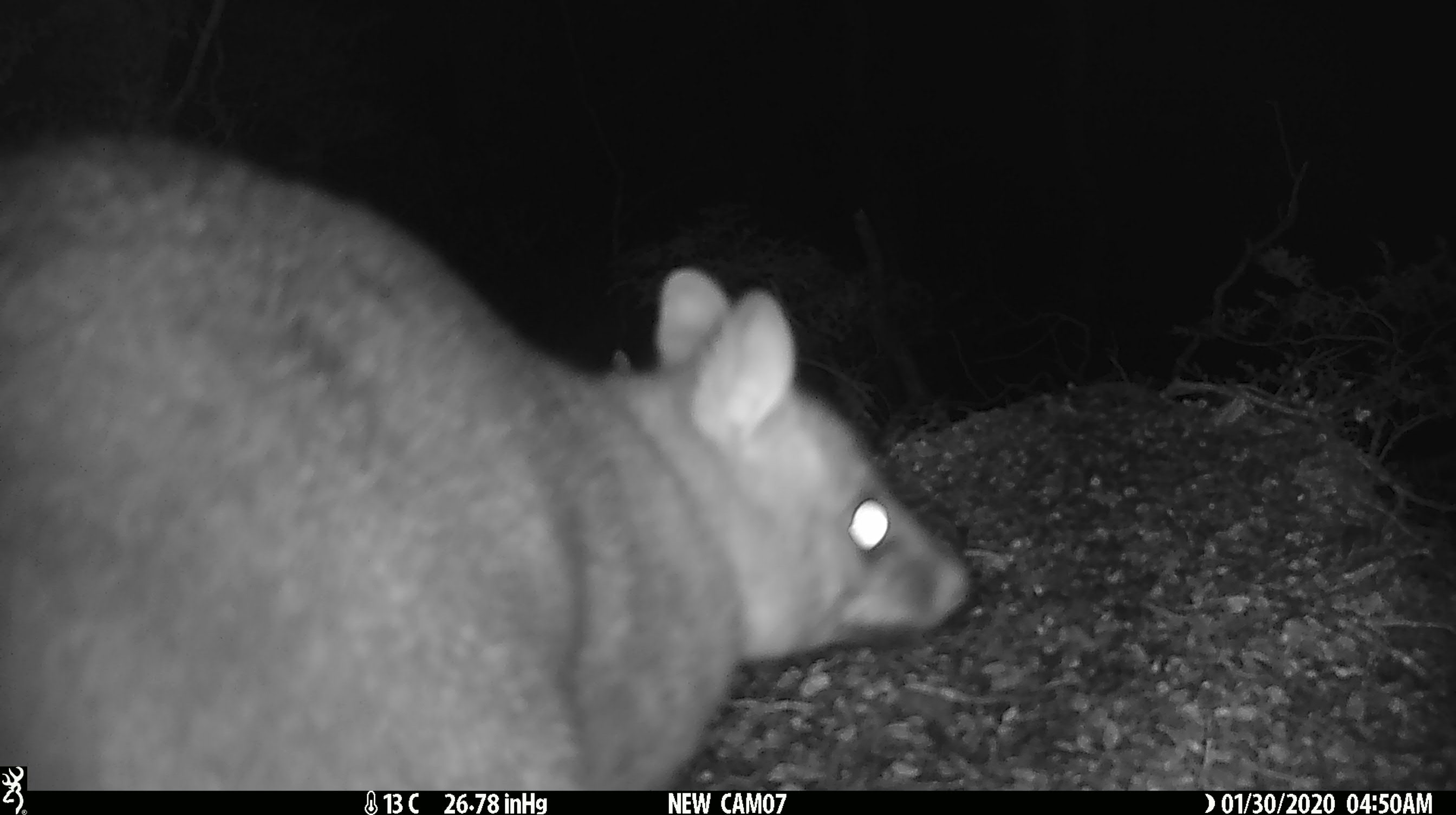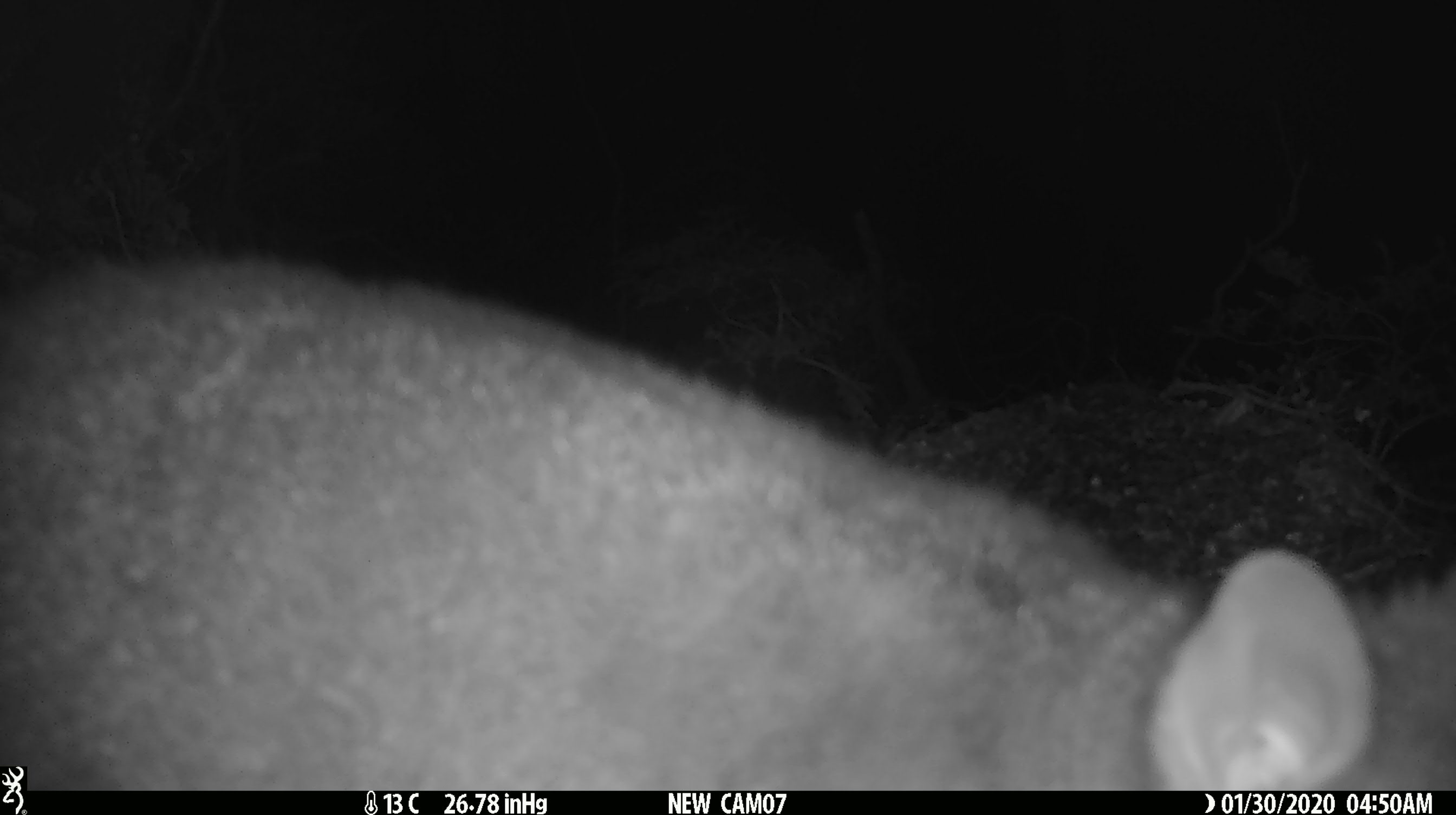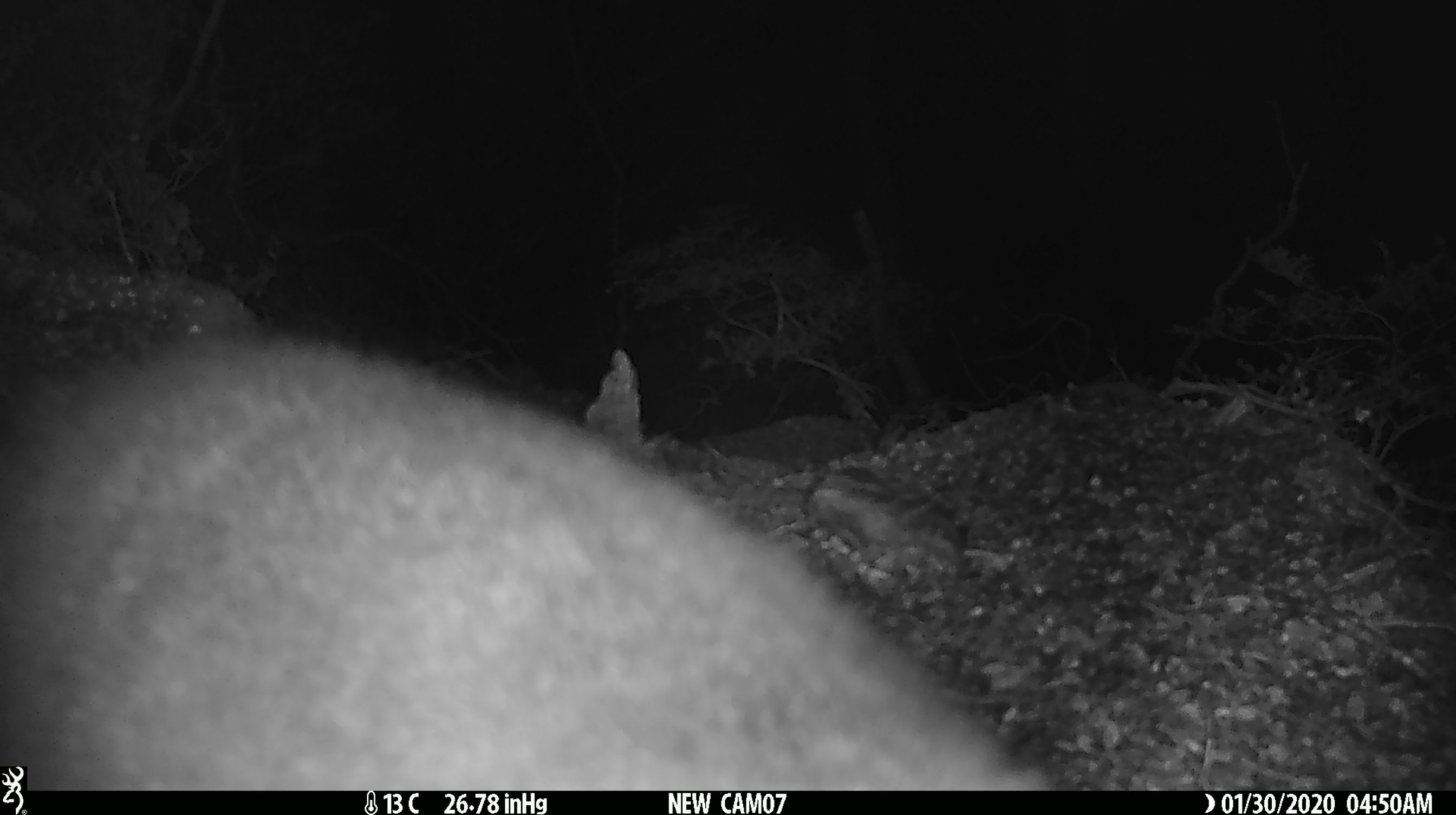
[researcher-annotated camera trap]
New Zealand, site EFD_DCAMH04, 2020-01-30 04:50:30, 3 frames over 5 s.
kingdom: Animalia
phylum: Chordata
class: Mammalia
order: Diprotodontia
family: Phalangeridae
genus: Trichosurus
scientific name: Trichosurus vulpecula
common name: common brushtail possum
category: possum